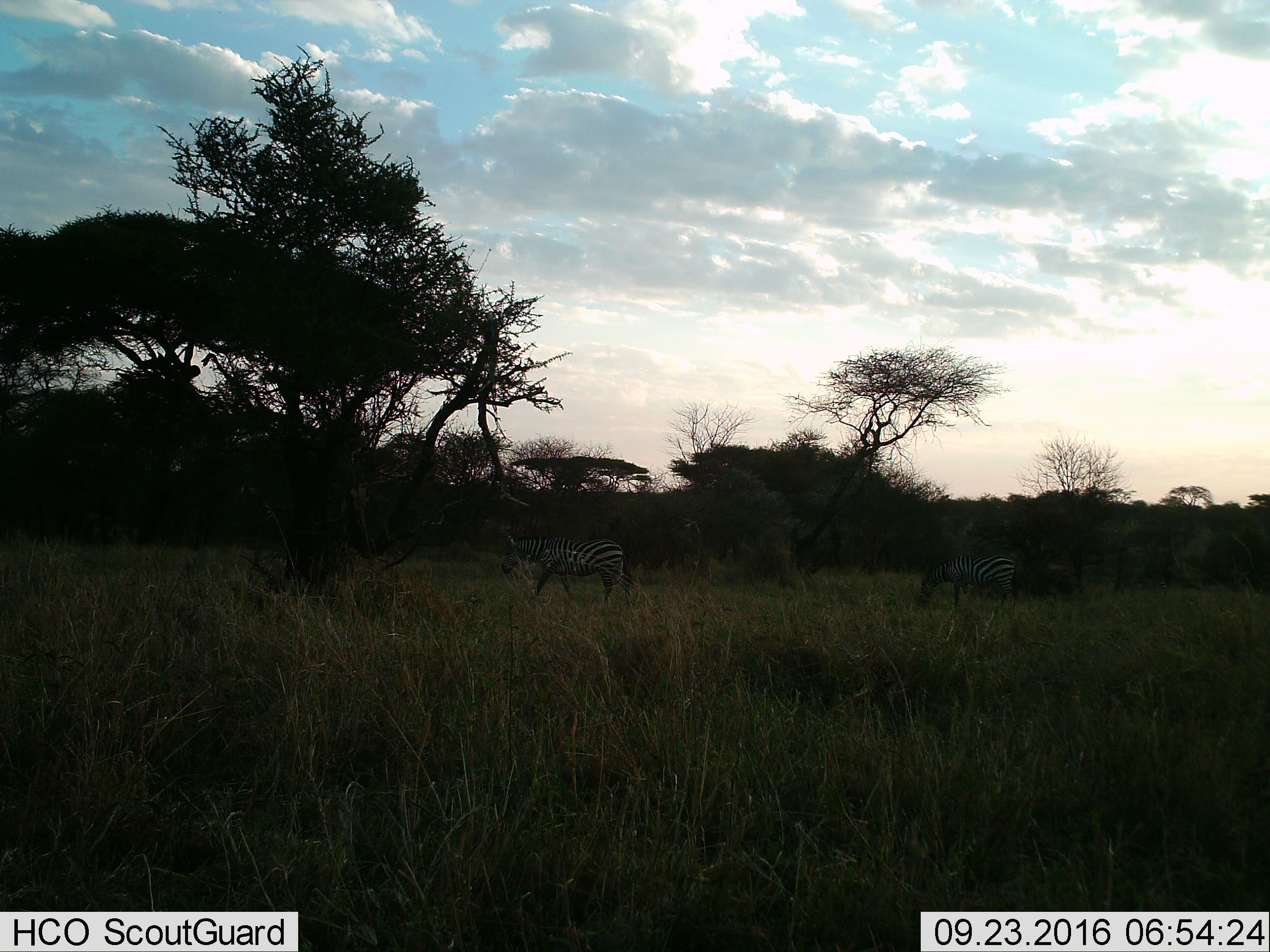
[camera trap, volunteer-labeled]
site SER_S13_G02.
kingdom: Animalia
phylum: Chordata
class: Mammalia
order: Perissodactyla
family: Equidae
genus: Equus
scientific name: Equus quagga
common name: plains zebra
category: zebraplains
Zebraplains (plains zebra) (Equus quagga), count 2. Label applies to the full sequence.